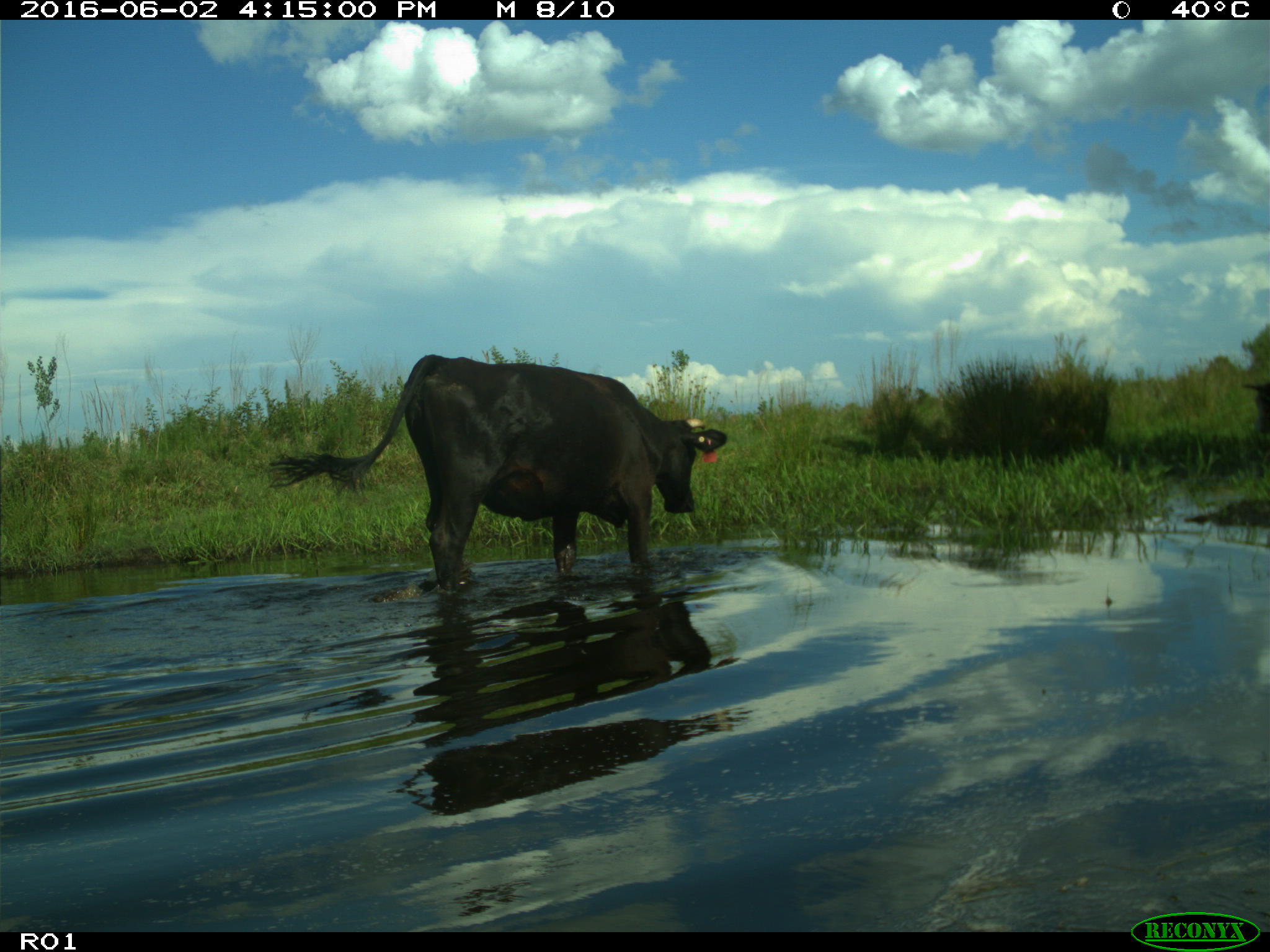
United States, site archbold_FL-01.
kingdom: Animalia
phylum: Chordata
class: Mammalia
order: Artiodactyla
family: Bovidae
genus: Bos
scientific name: Bos taurus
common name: domestic cow